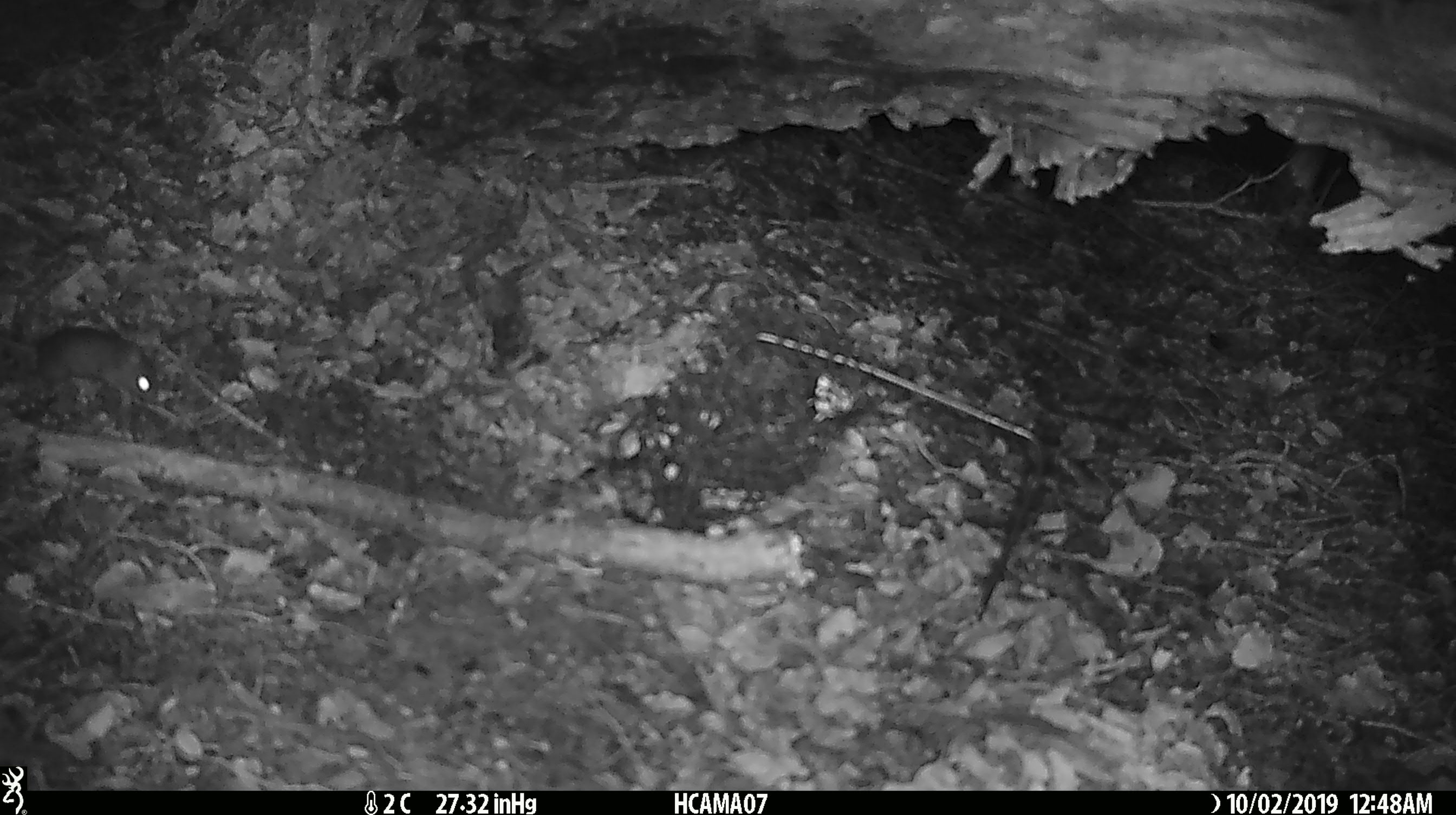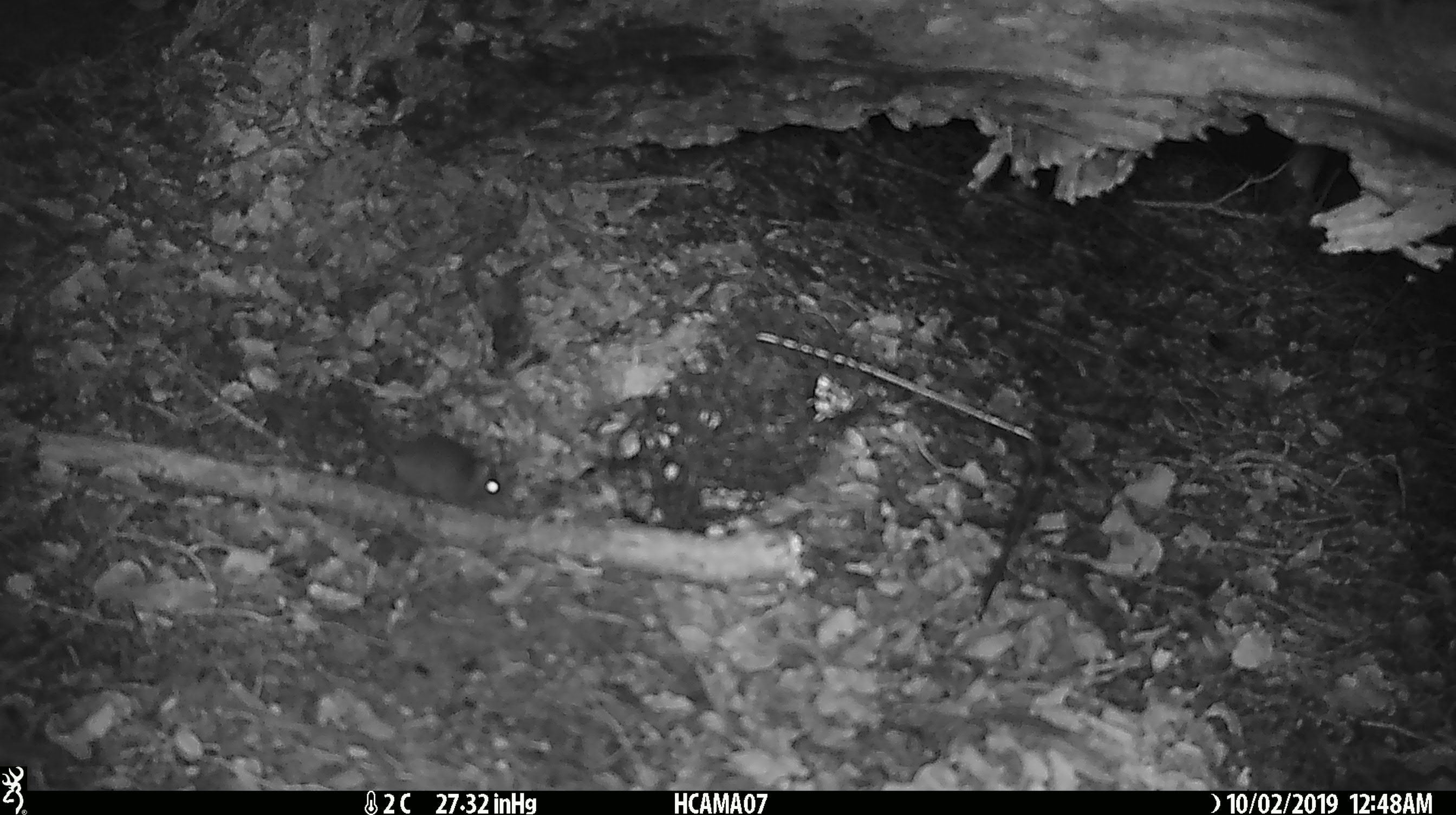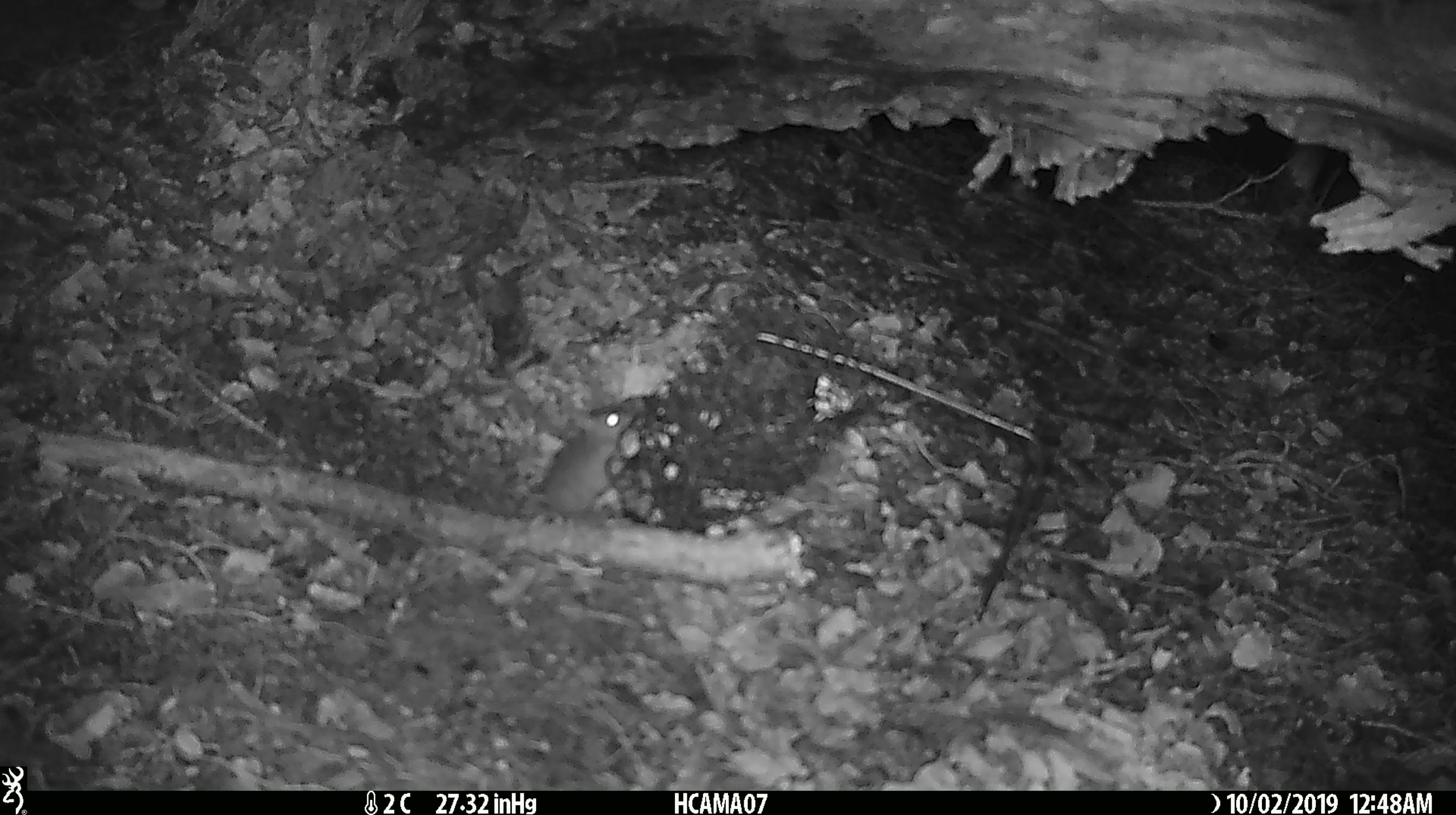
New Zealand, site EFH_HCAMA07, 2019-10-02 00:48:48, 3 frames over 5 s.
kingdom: Animalia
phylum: Chordata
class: Mammalia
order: Rodentia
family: Muridae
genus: Mus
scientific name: Mus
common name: mouse